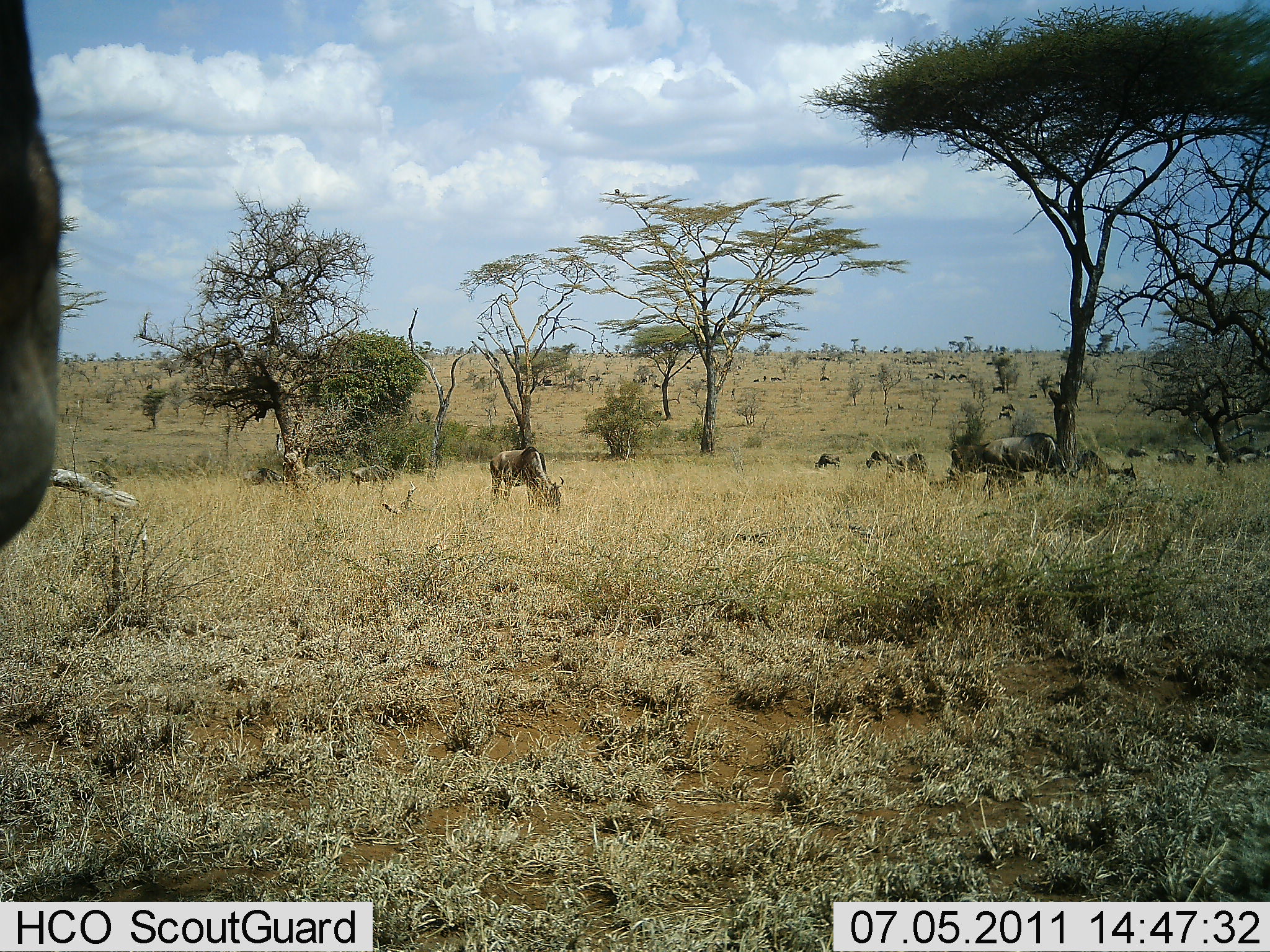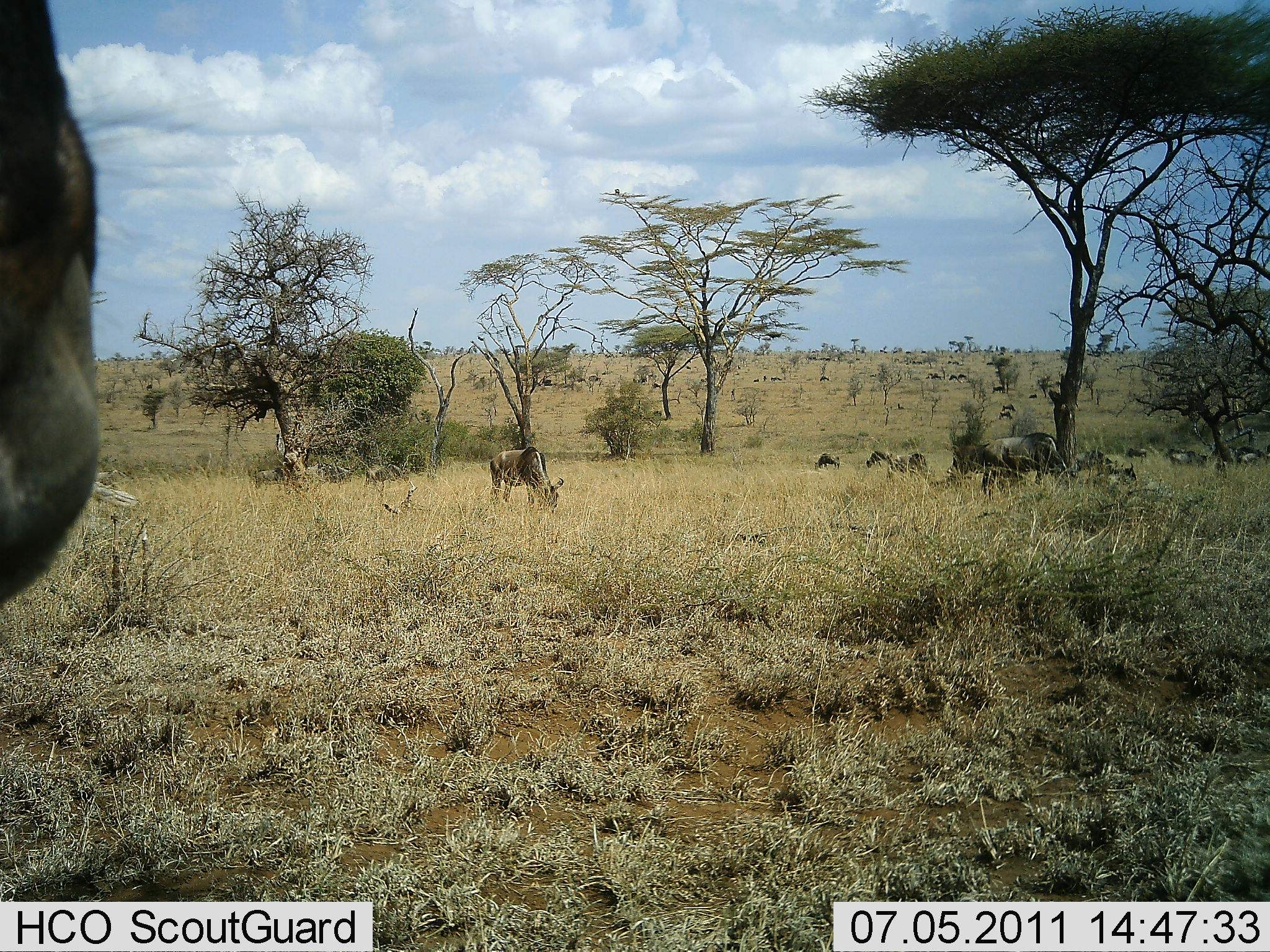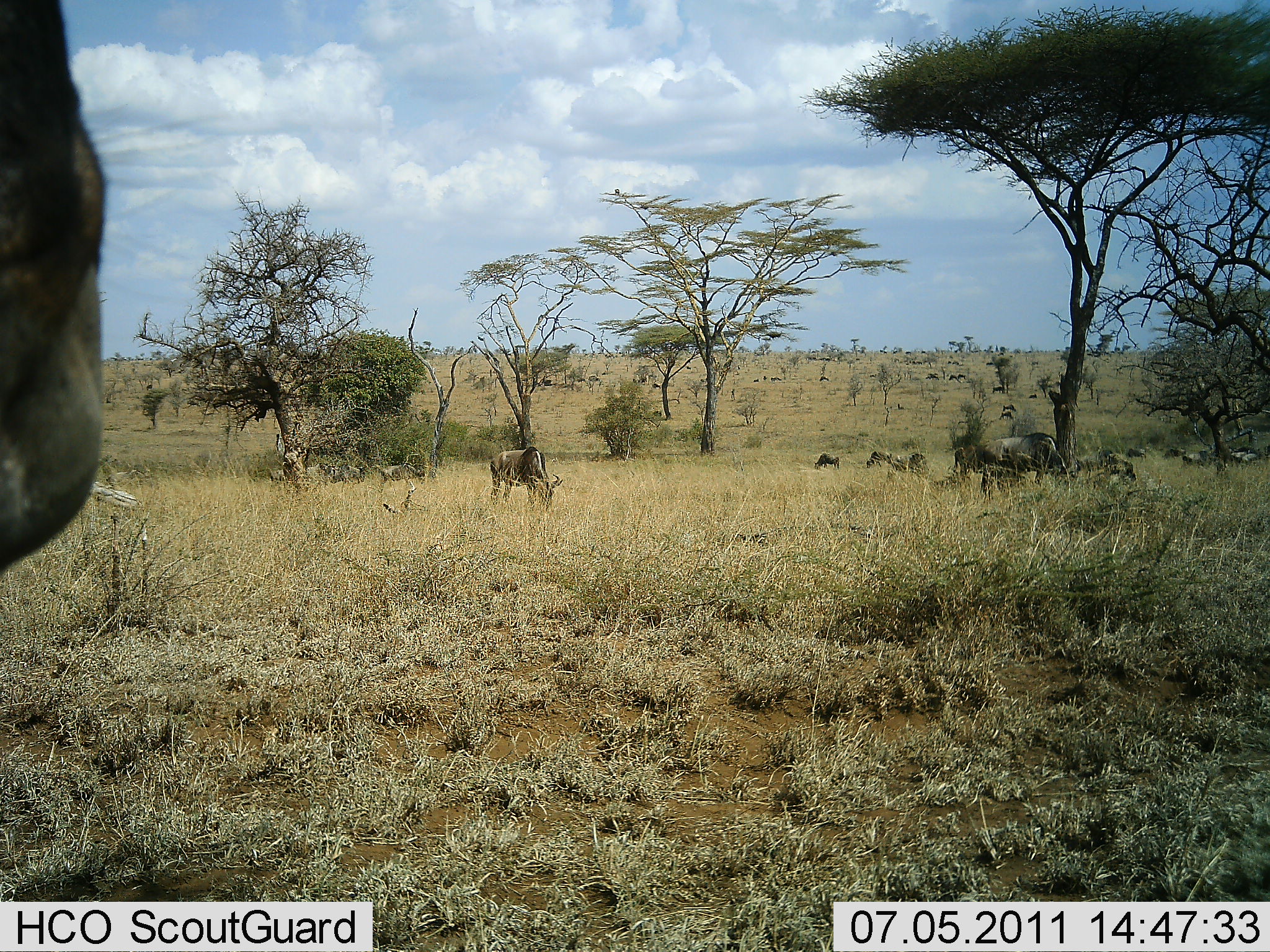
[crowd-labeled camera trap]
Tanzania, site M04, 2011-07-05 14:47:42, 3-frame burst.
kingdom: Animalia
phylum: Chordata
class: Mammalia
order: Artiodactyla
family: Bovidae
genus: Connochaetes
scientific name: Connochaetes taurinus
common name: blue wildebeest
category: wildebeest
Wildebeest (blue wildebeest) (Connochaetes taurinus), count 11-50. Behavior (volunteer vote fractions): standing 67%, resting 8%, moving 67%, interacting 8%. Young present (vote fraction): 0%. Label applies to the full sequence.